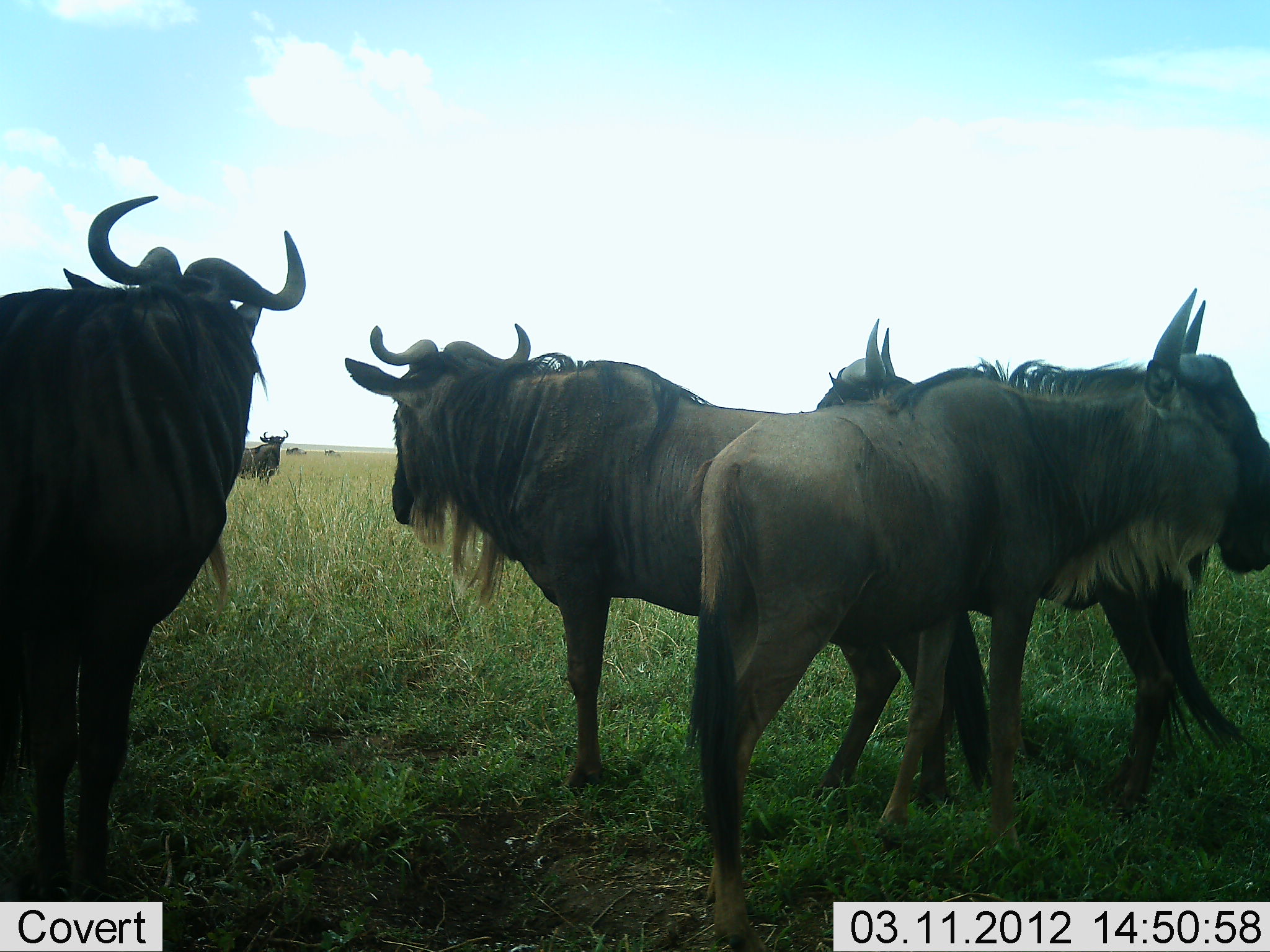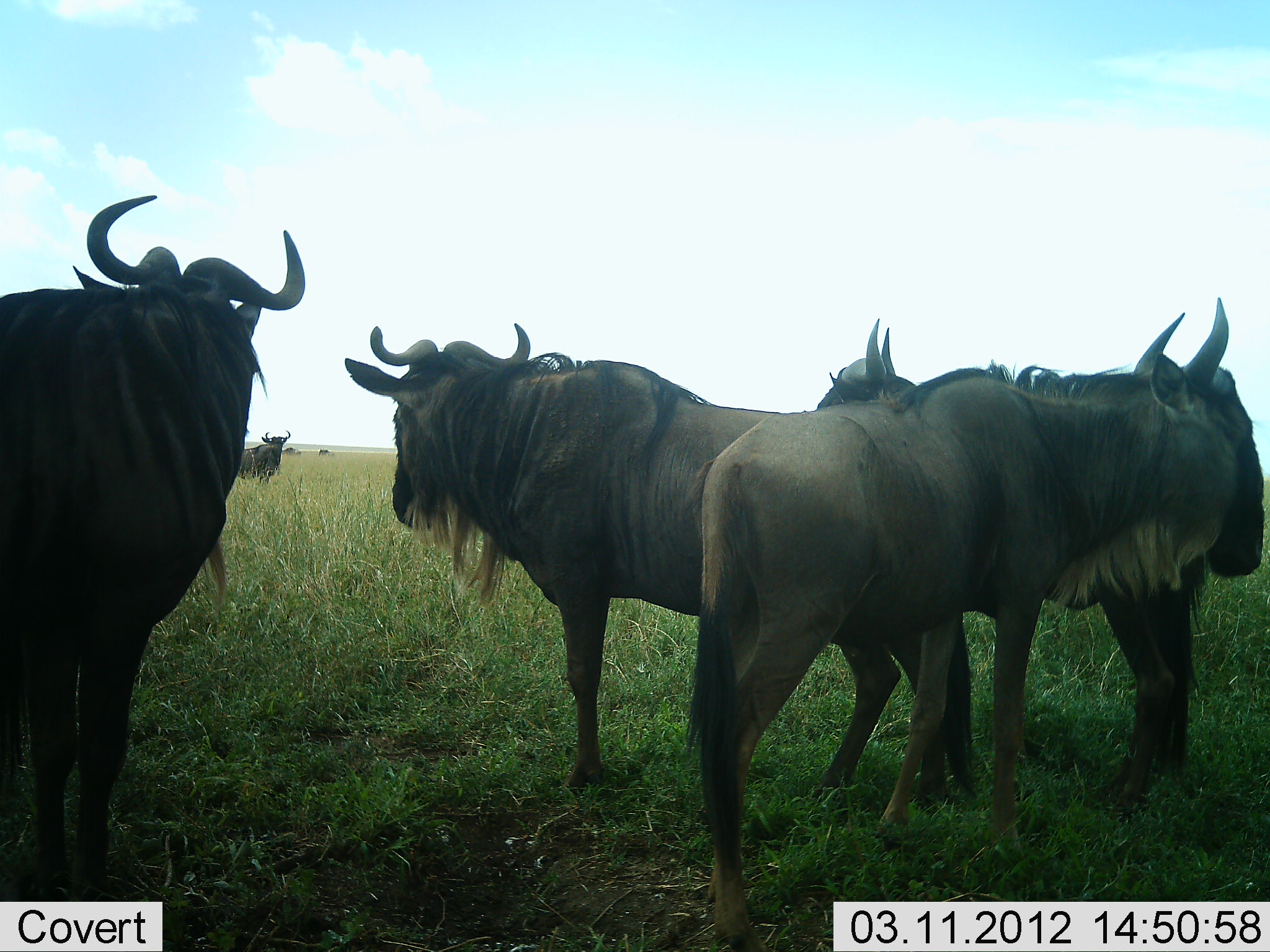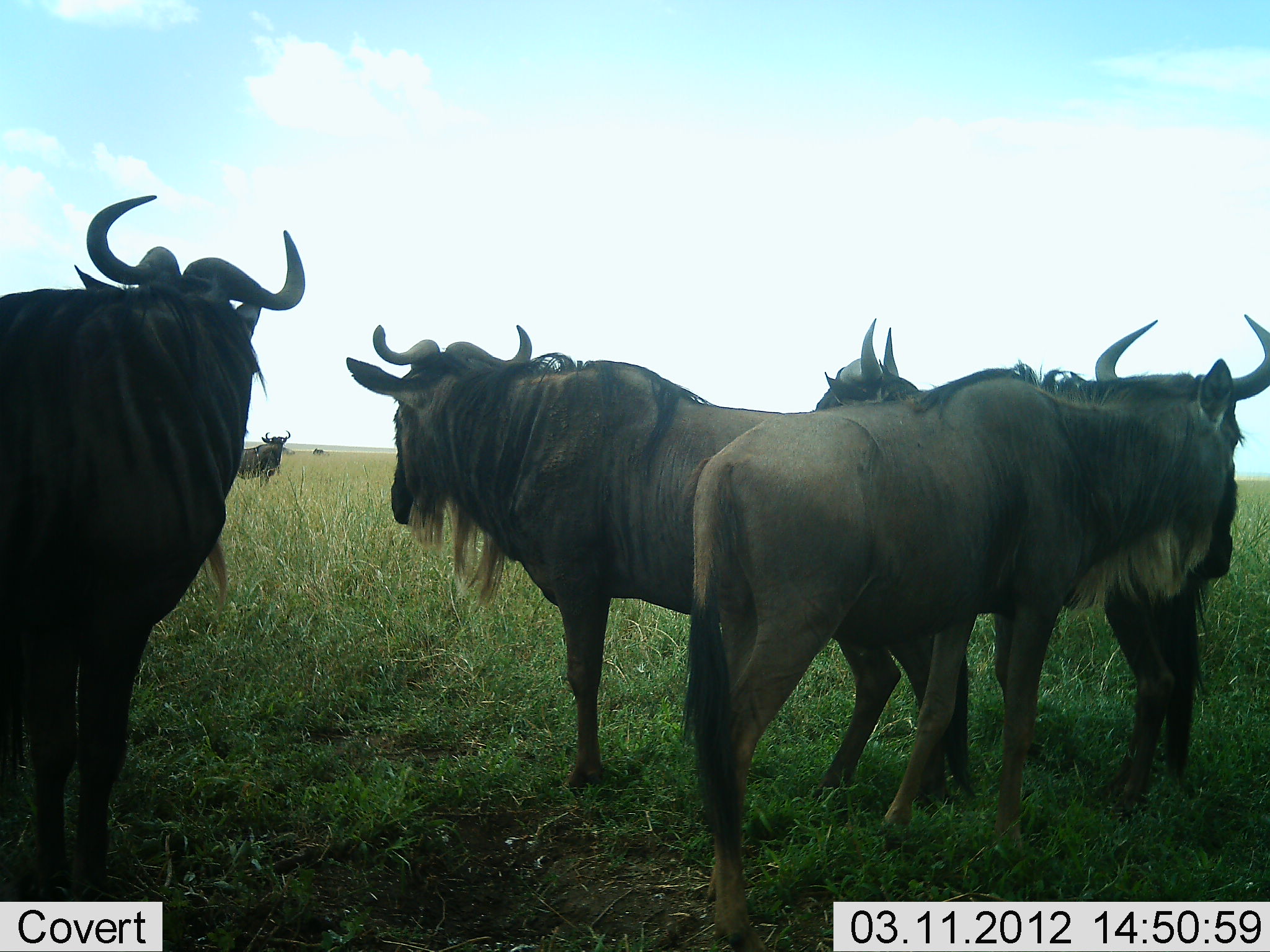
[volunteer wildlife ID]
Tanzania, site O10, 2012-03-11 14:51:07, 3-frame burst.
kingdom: Animalia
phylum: Chordata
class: Mammalia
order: Artiodactyla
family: Bovidae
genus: Connochaetes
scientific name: Connochaetes taurinus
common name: blue wildebeest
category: wildebeest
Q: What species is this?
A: Wildebeest (blue wildebeest) (Connochaetes taurinus).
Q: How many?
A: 6.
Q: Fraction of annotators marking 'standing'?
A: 100%.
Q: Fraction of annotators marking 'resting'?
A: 0%.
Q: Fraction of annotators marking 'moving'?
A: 41%.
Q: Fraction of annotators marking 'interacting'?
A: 6%.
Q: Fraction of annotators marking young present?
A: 0%.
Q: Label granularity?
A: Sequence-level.